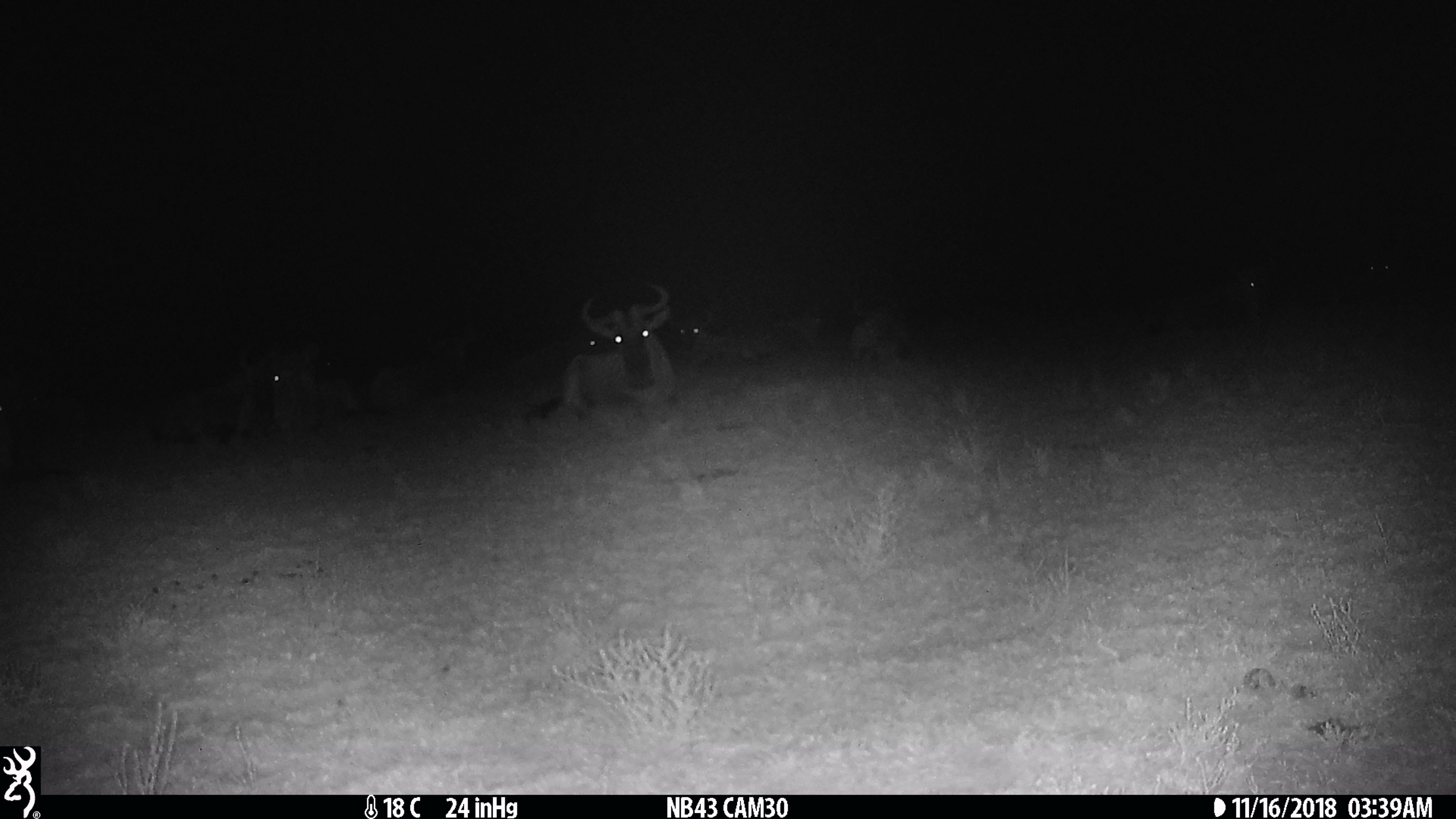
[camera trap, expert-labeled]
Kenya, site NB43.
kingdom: Animalia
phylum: Chordata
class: Mammalia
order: Artiodactyla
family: Bovidae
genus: Connochaetes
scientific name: Connochaetes taurinus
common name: blue wildebeest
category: wildebeest